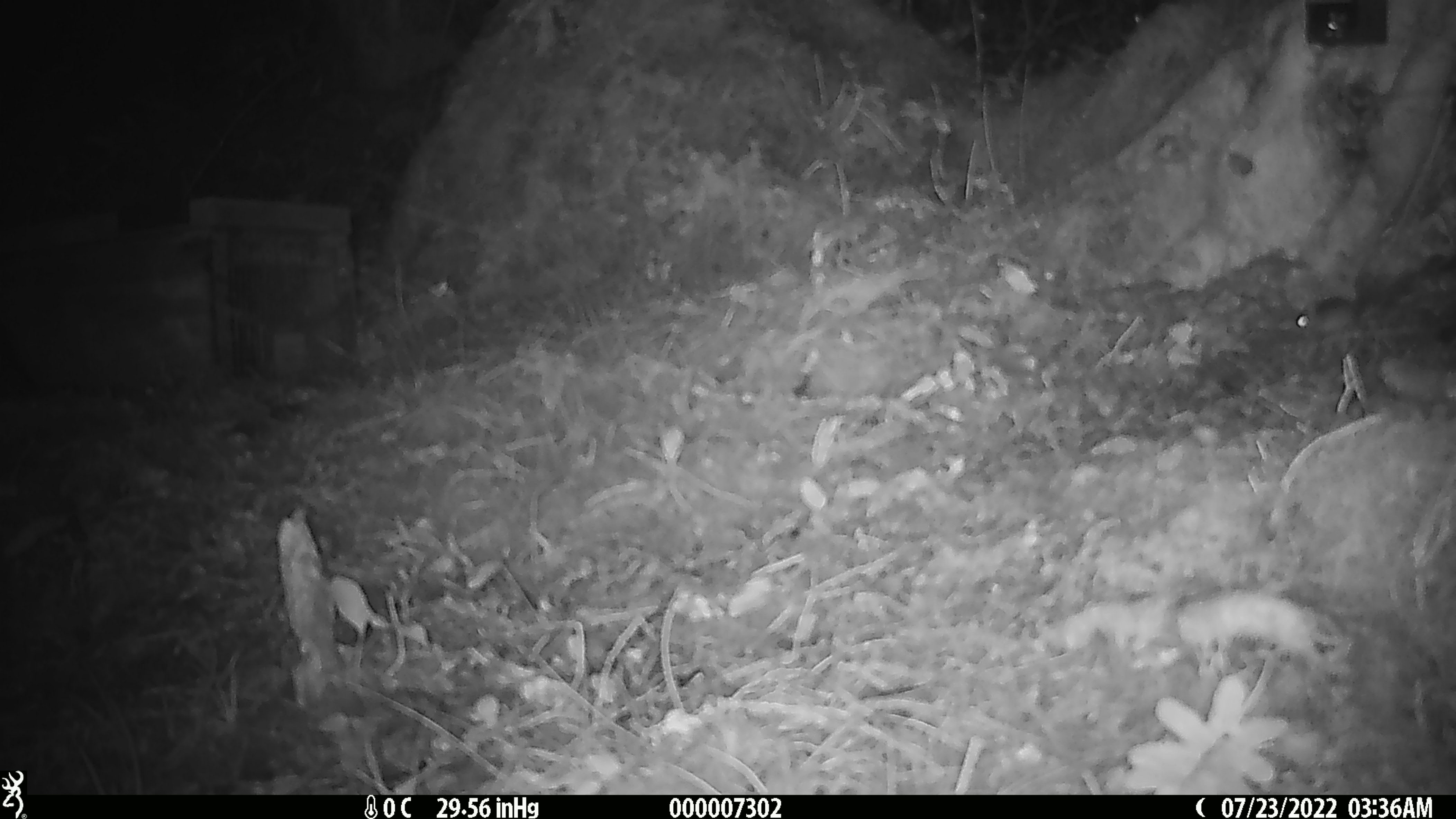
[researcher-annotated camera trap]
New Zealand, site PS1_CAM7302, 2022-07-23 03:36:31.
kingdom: Animalia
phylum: Chordata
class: Mammalia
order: Rodentia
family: Muridae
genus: Mus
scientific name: Mus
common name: mouse